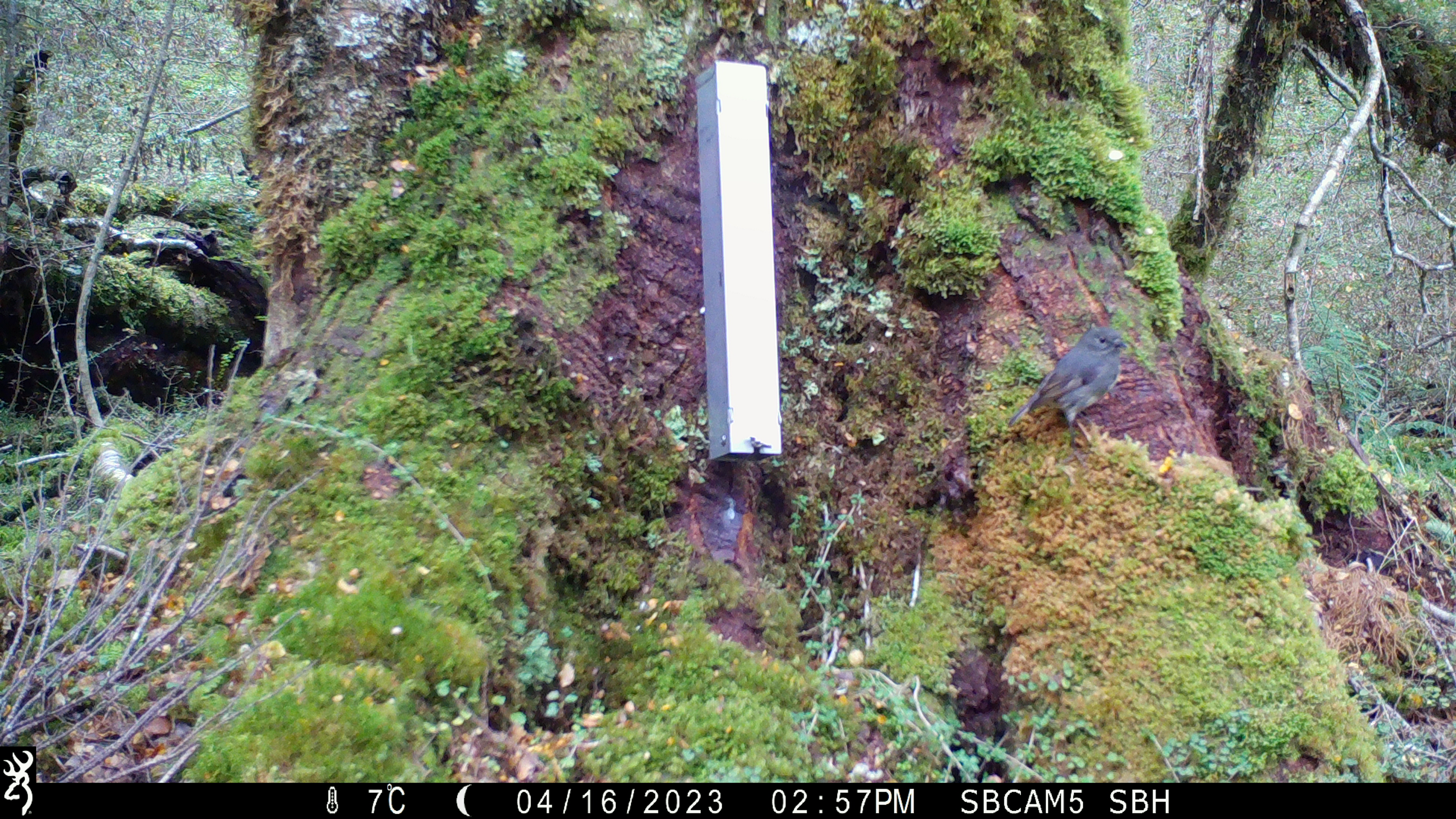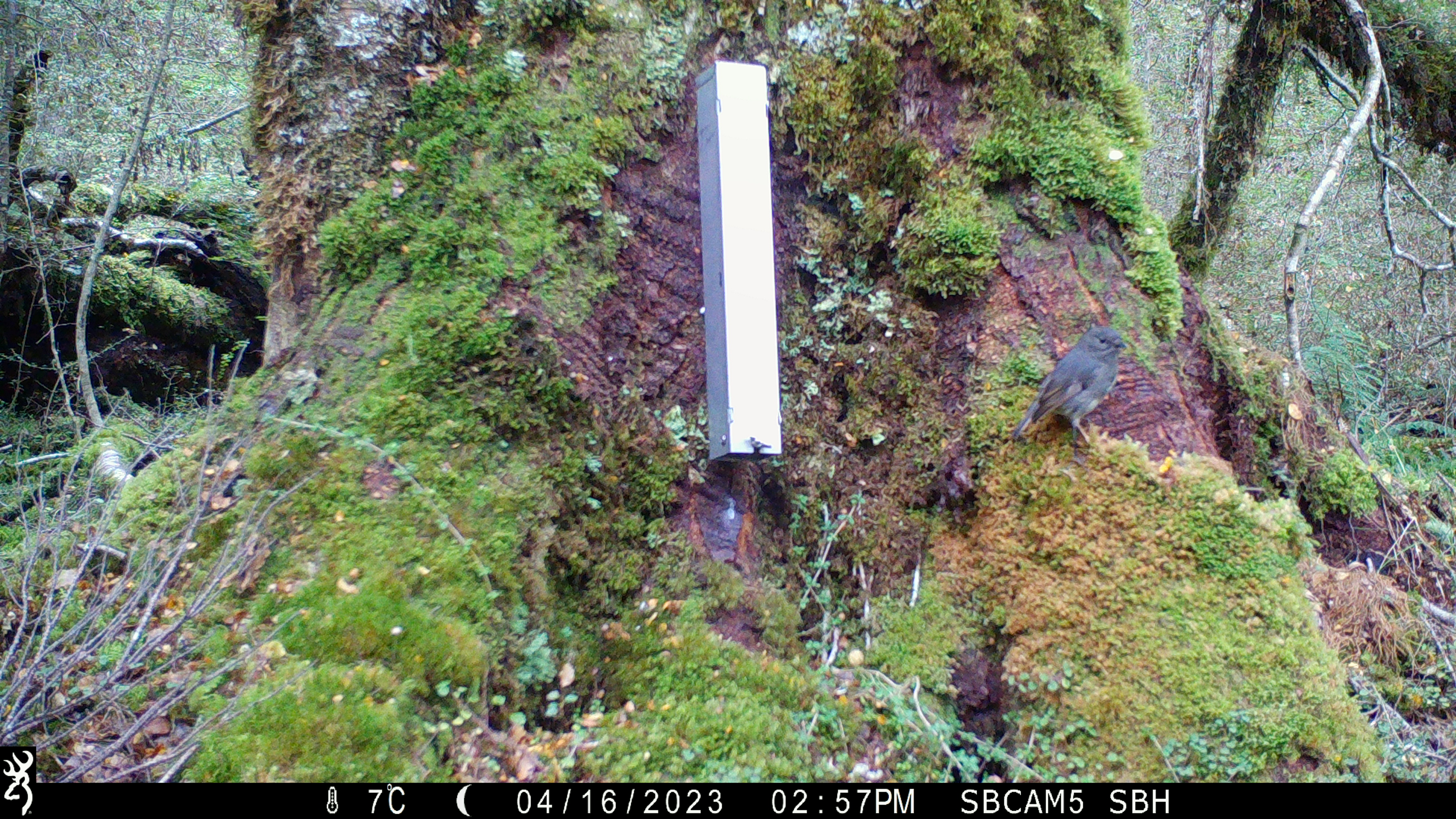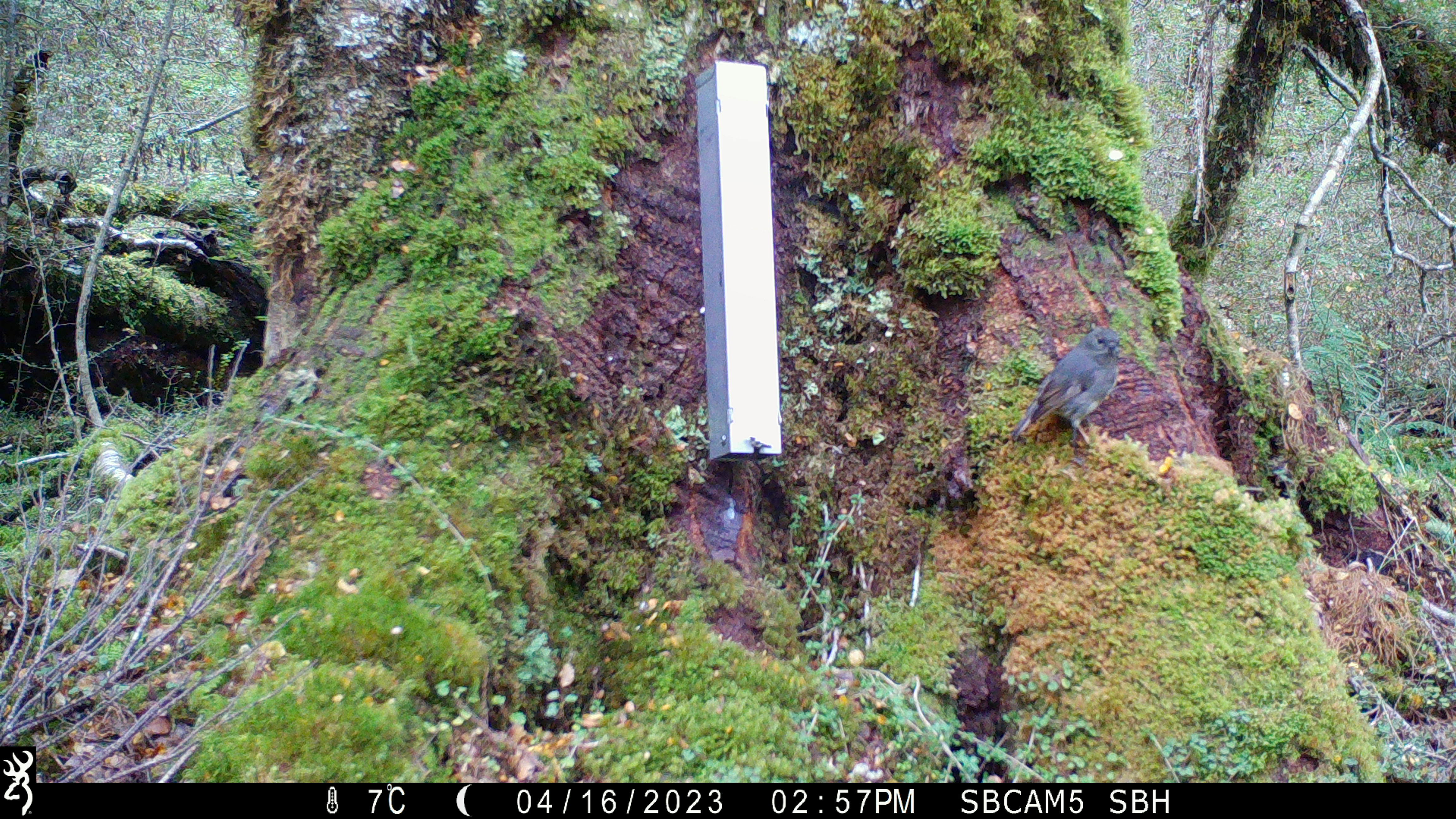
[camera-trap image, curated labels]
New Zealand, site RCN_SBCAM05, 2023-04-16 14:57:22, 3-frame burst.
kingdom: Animalia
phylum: Chordata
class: Aves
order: Passeriformes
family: Petroicidae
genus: Petroica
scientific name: Petroica australis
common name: new zealand robin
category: robin